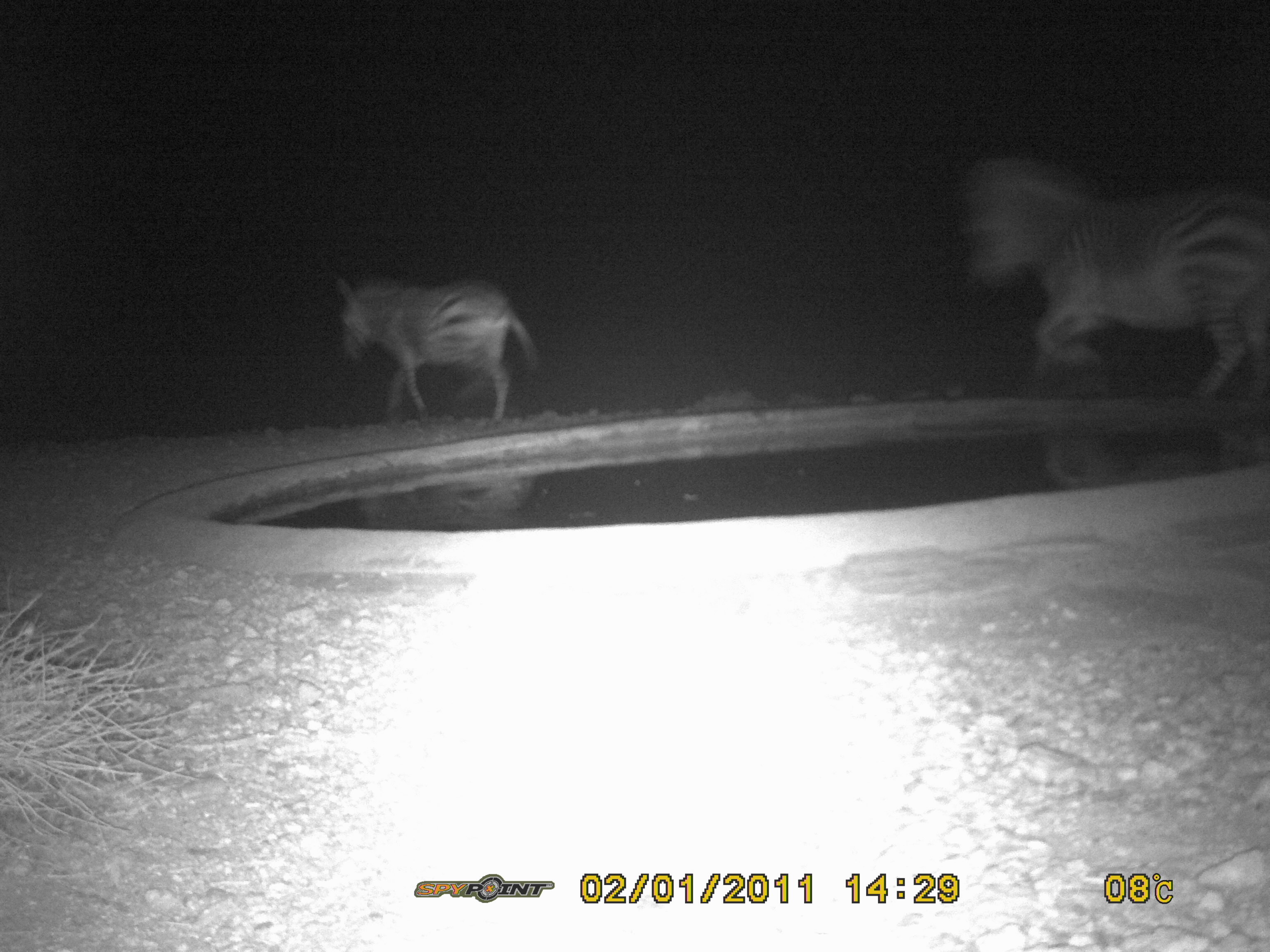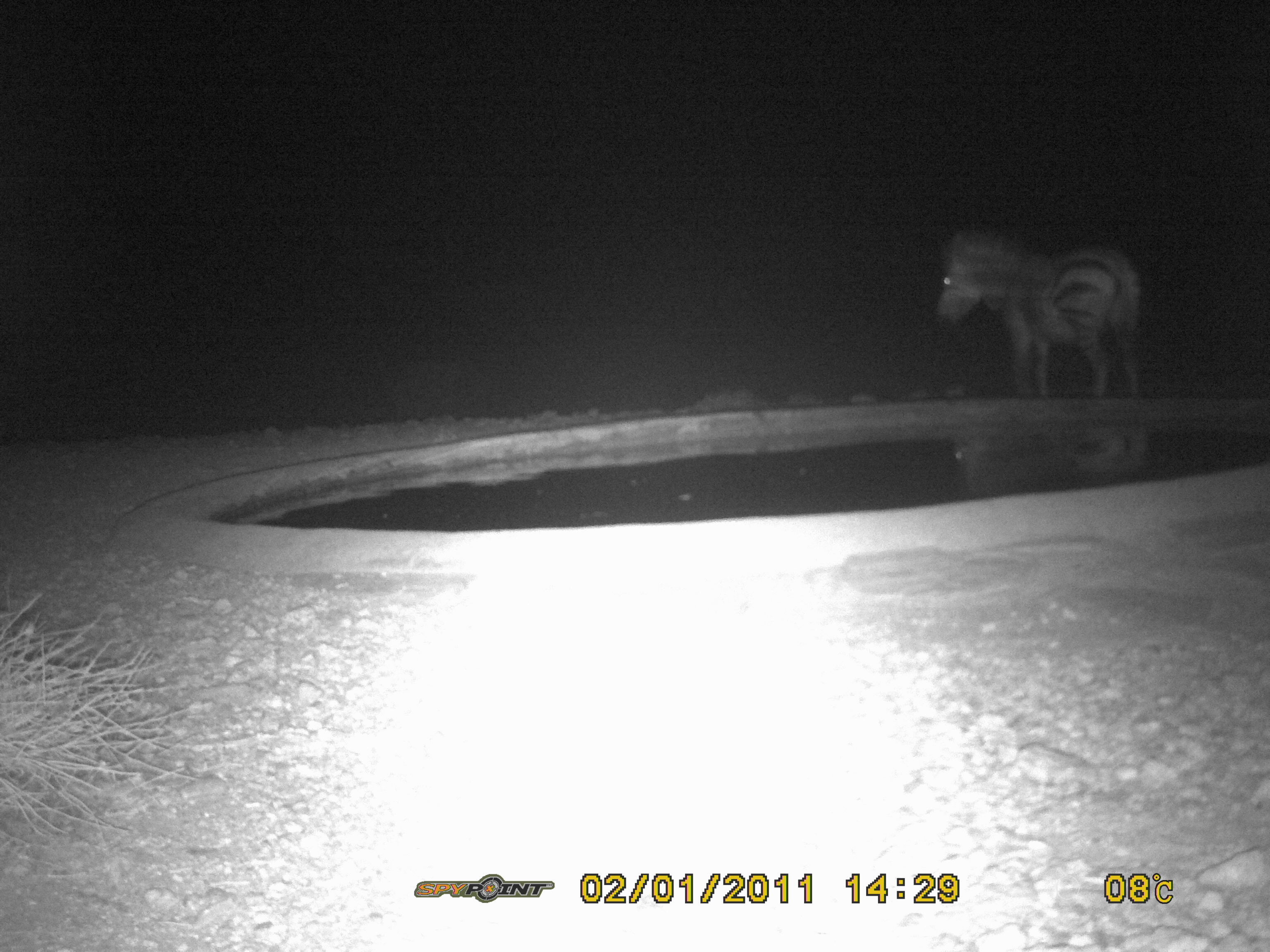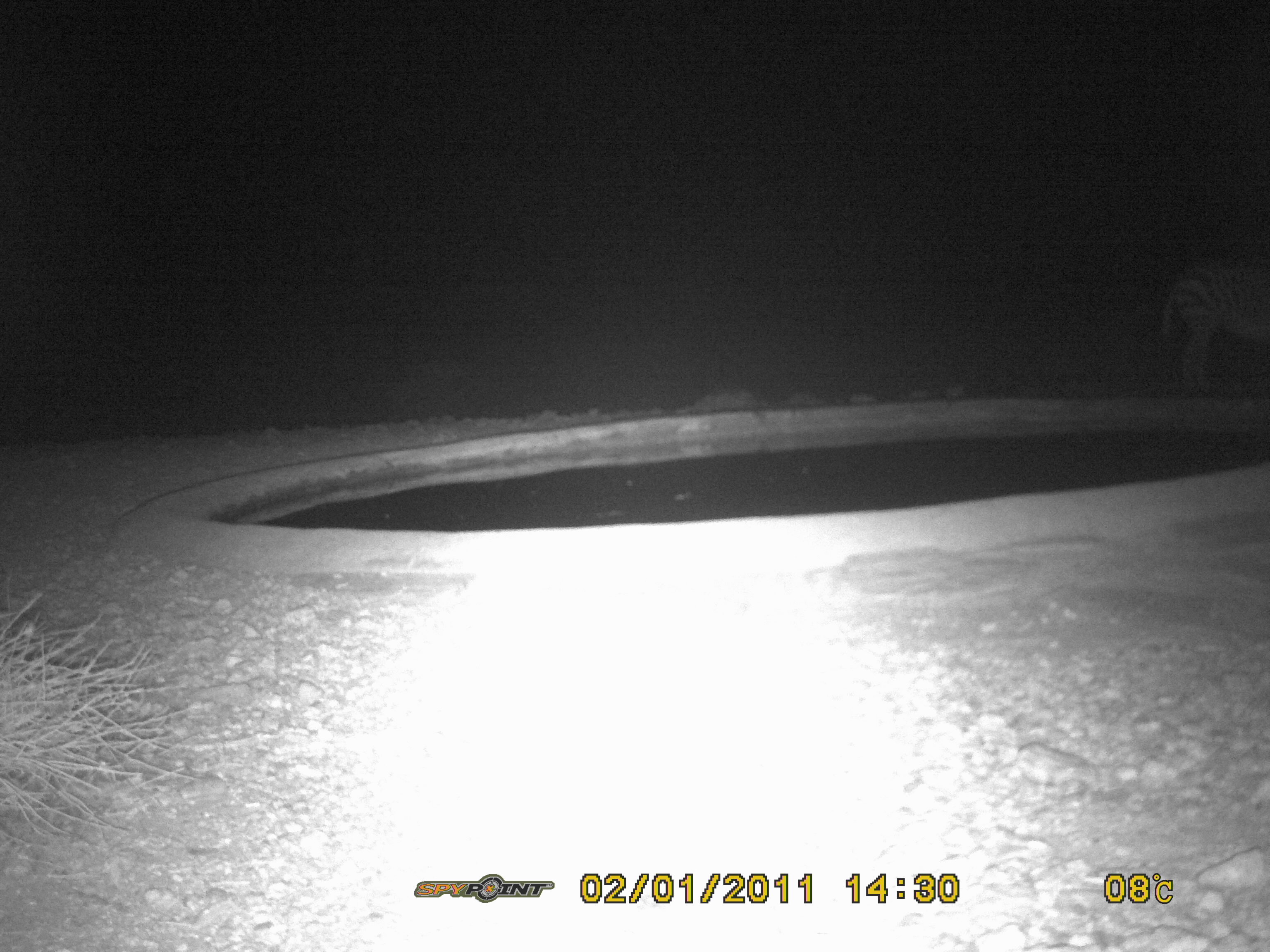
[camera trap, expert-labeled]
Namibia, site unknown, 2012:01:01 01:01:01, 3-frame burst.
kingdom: Animalia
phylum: Chordata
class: Mammalia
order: Perissodactyla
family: Equidae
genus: Equus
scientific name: Equus zebra hartmannae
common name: hartmann's mountain zebra